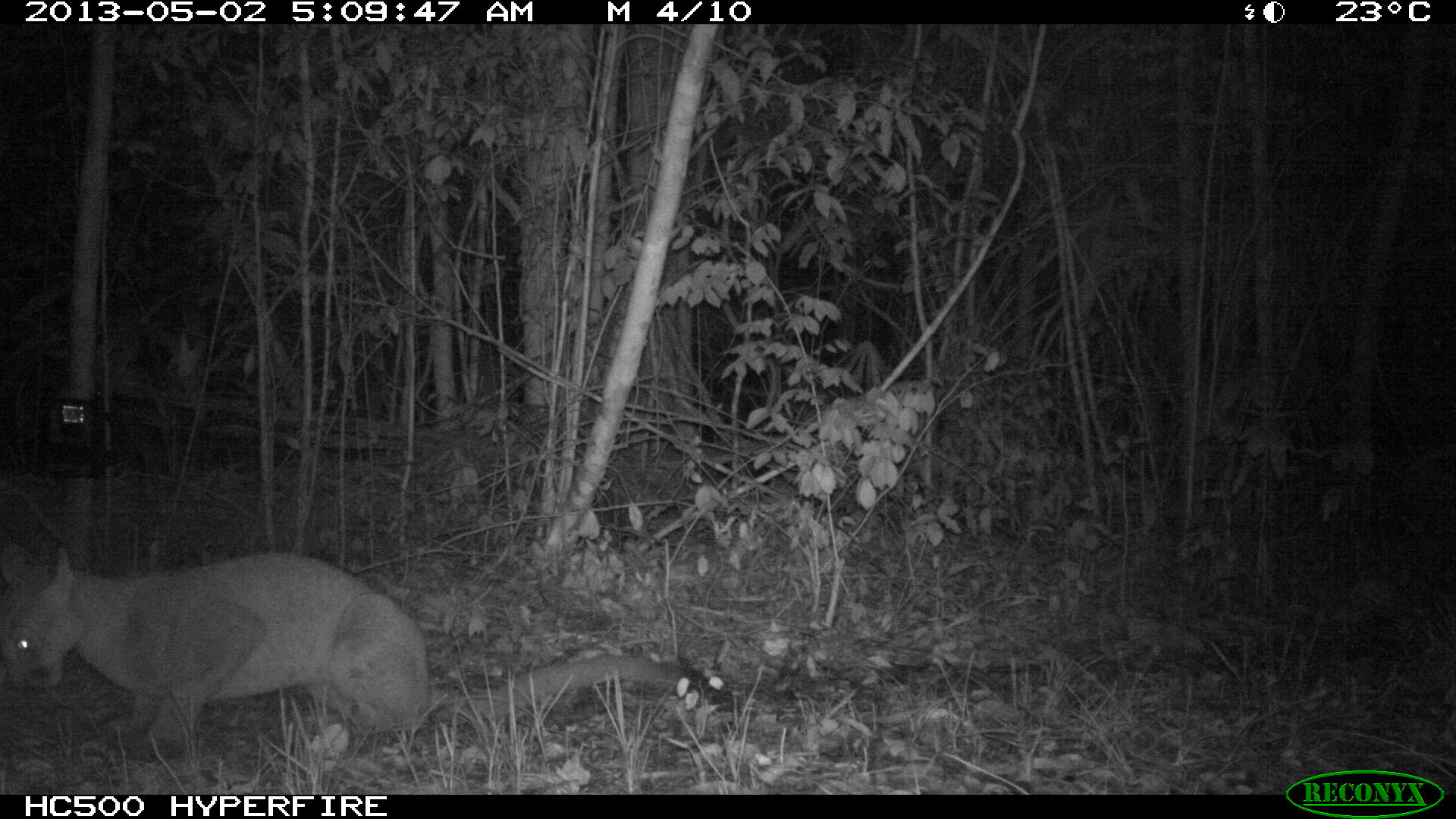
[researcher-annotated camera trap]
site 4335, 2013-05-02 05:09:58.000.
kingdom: Animalia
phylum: Chordata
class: Mammalia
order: Carnivora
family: Felidae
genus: Puma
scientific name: Puma concolor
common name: mountain lion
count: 1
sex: female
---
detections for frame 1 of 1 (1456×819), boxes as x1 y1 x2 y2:
puma concolor: 0 545 709 748